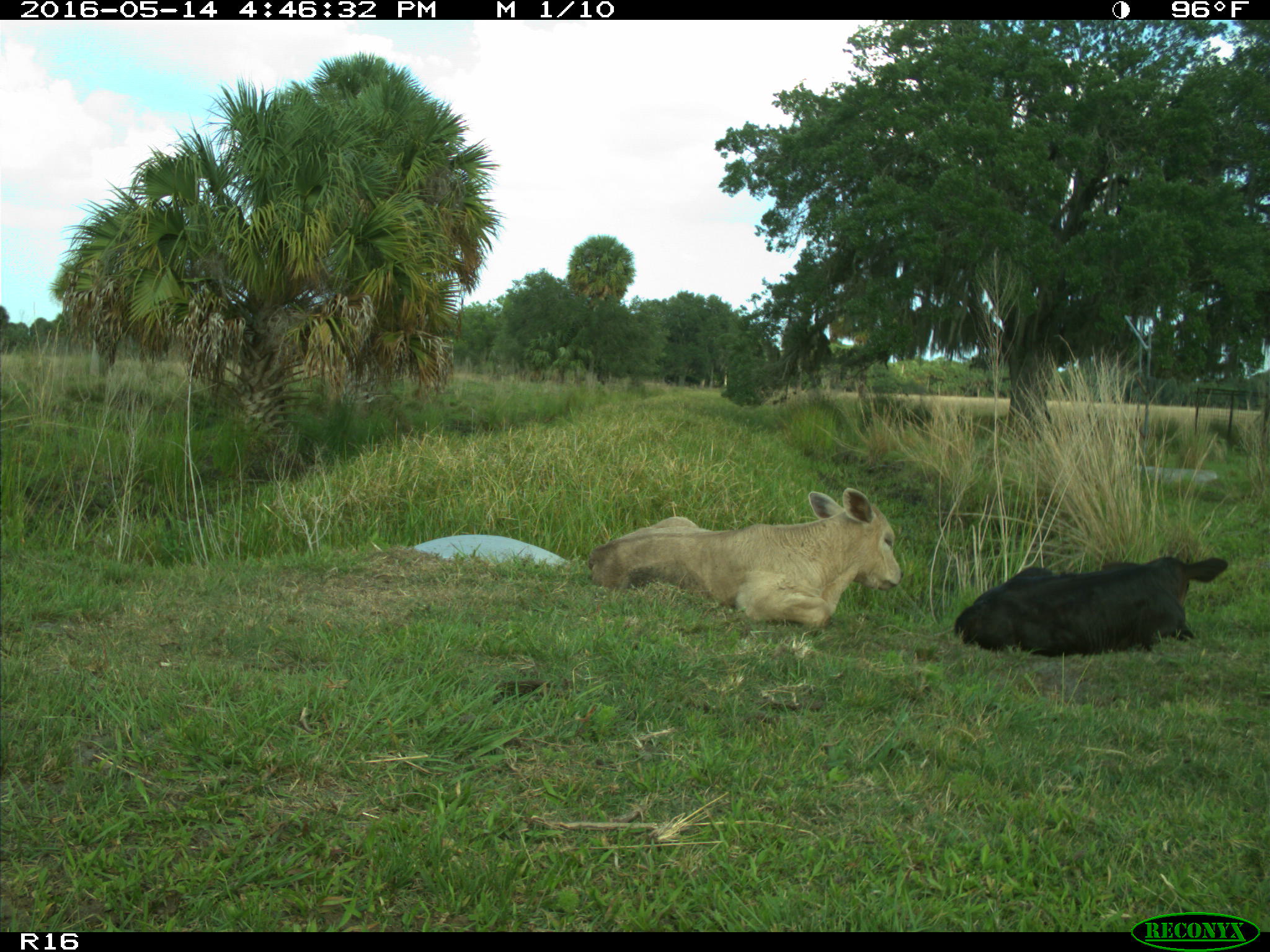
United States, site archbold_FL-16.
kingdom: Animalia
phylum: Chordata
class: Mammalia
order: Artiodactyla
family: Bovidae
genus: Bos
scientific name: Bos taurus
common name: domestic cow